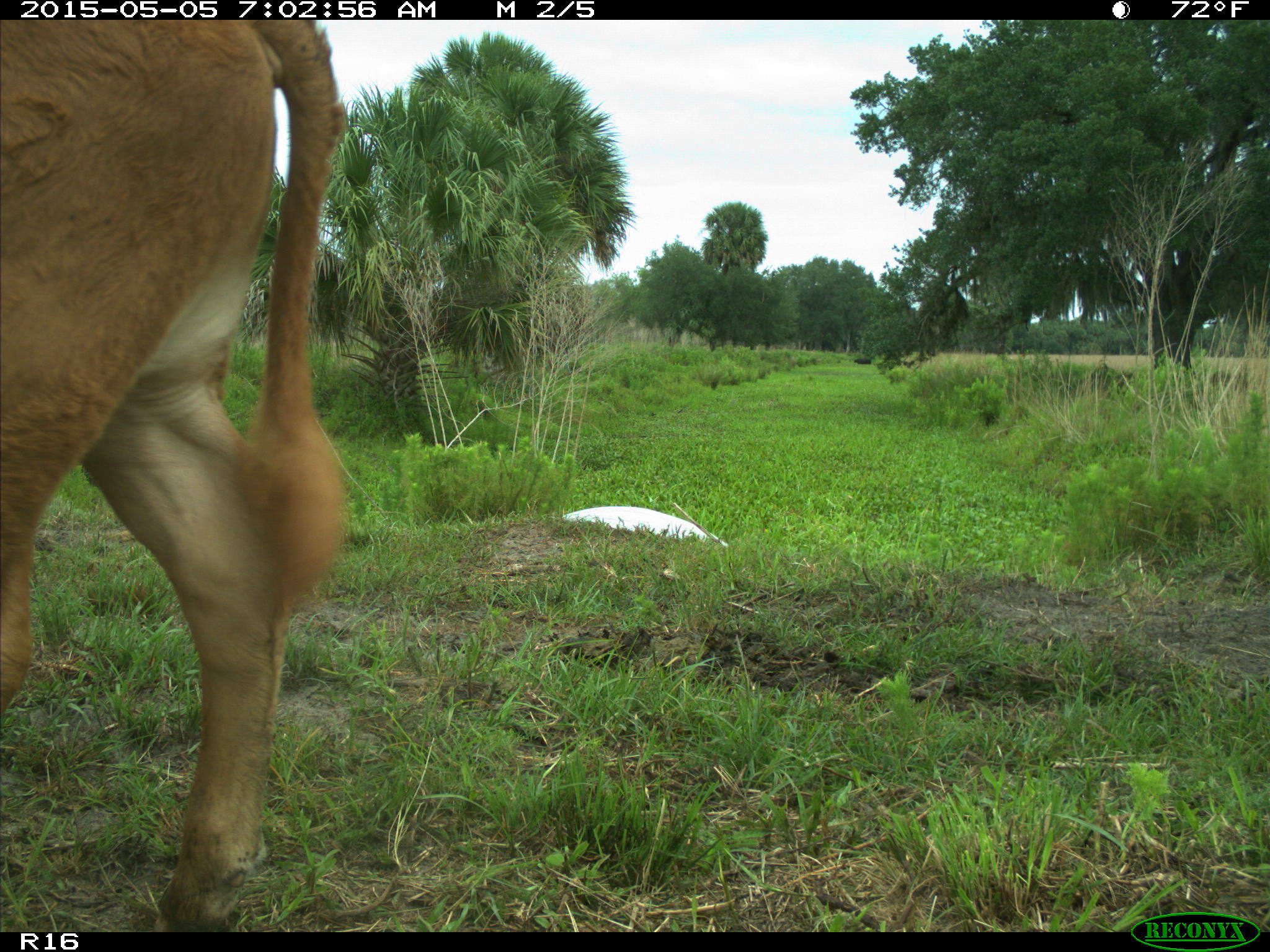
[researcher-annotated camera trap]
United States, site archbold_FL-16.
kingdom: Animalia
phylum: Chordata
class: Mammalia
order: Artiodactyla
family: Bovidae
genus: Bos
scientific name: Bos taurus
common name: domestic cow